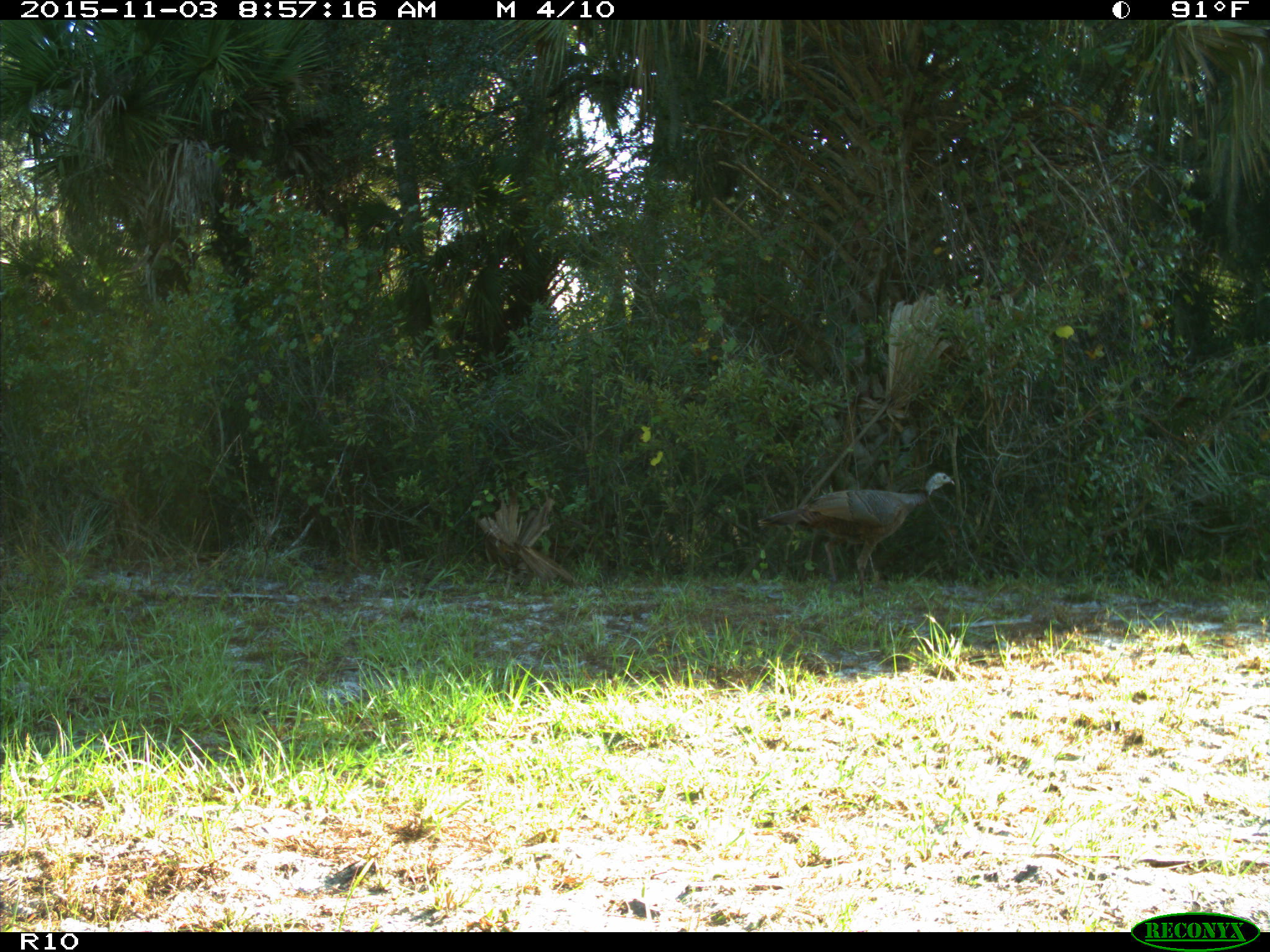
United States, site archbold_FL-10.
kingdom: Animalia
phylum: Chordata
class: Aves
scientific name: Aves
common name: birds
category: unidentified bird